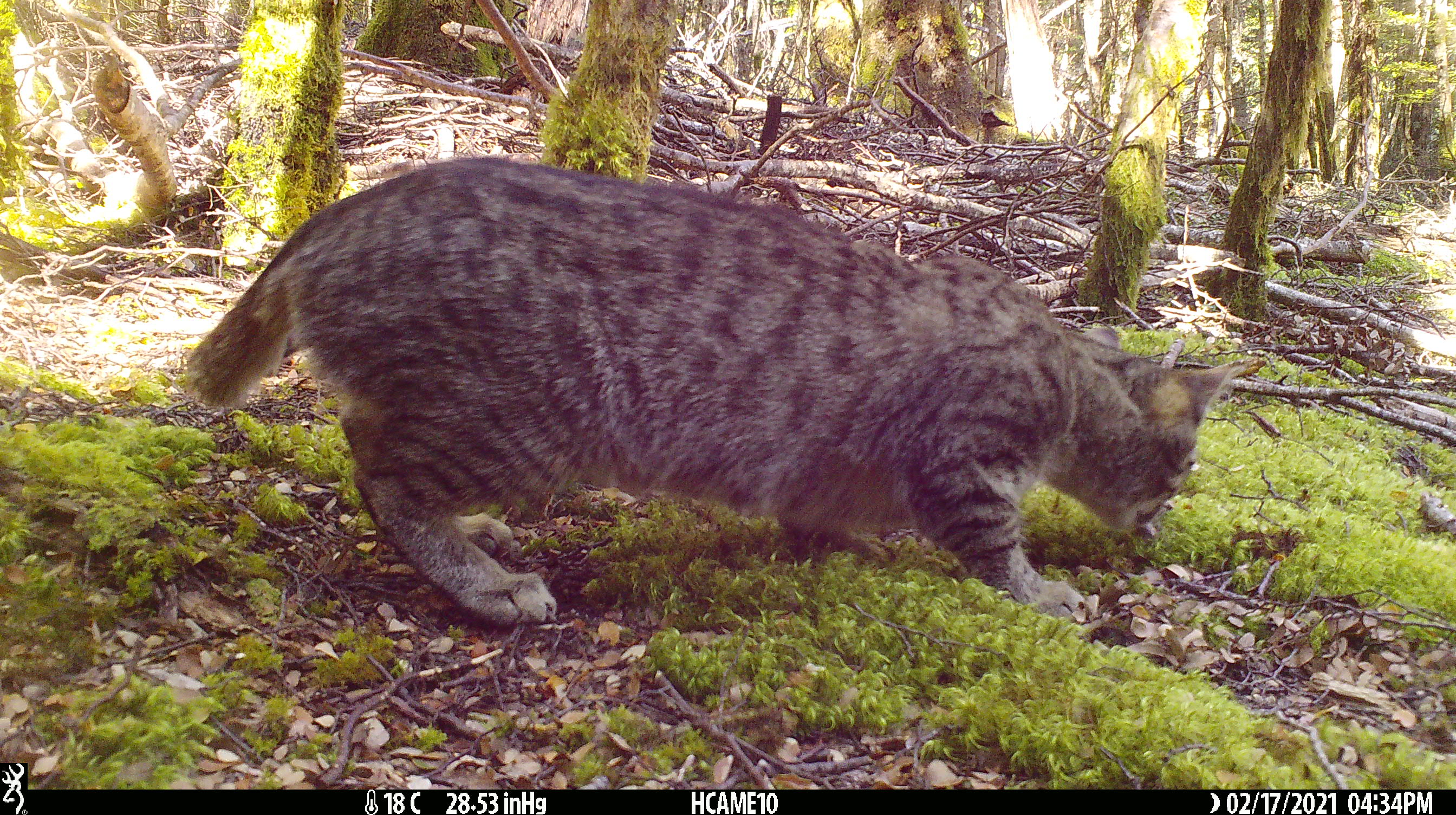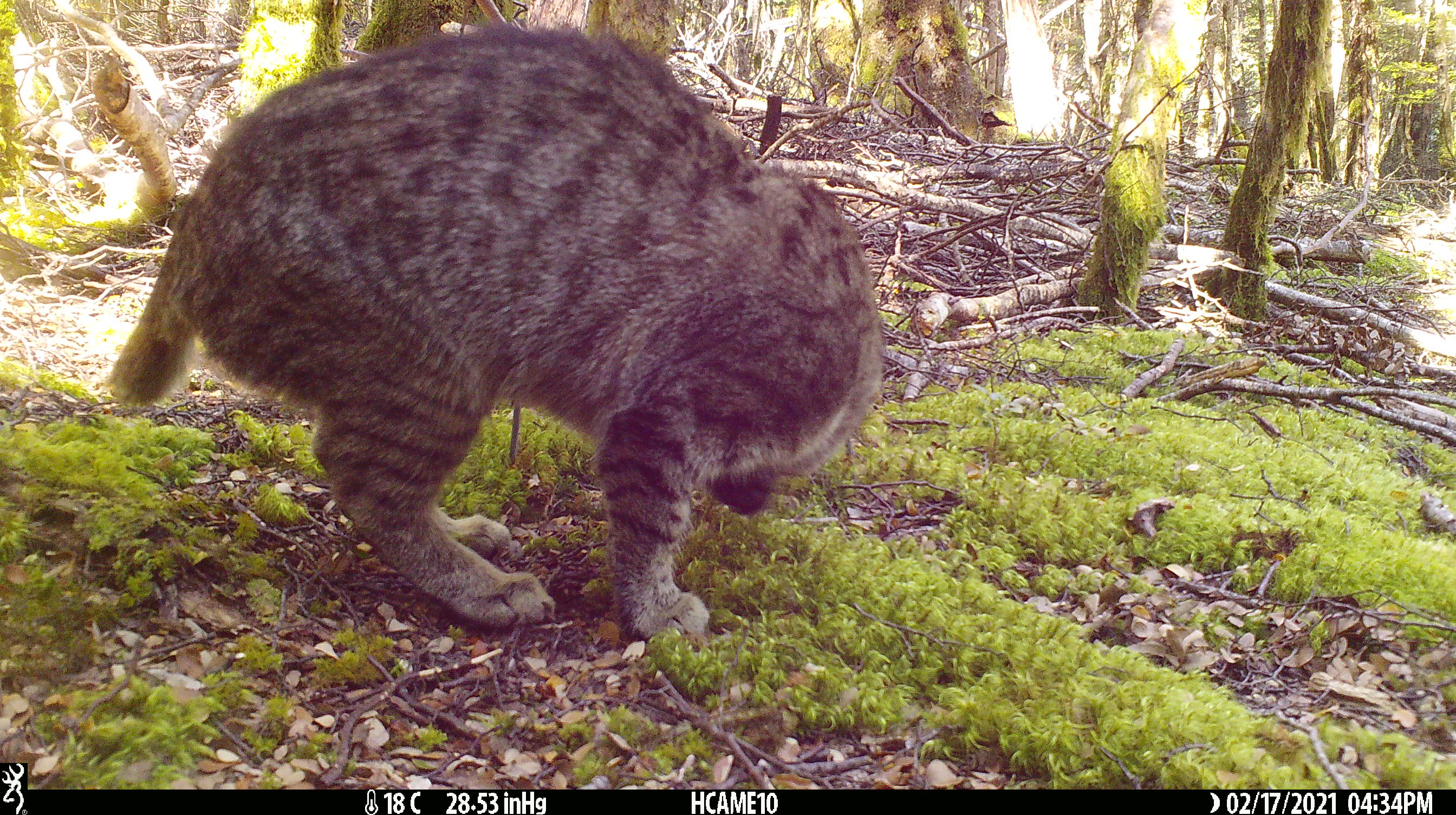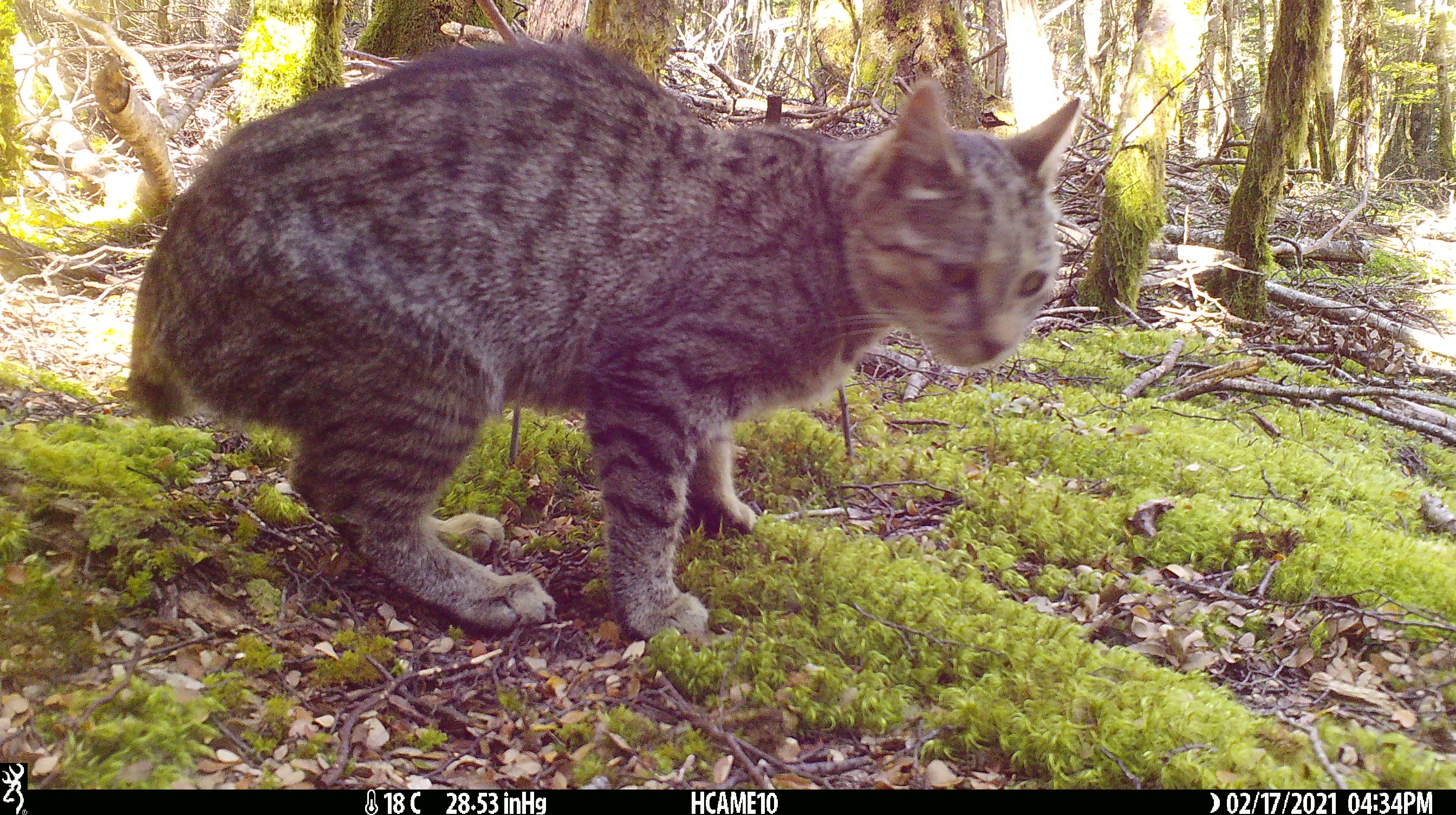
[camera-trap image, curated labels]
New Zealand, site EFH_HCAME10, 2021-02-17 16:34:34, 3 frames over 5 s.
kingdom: Animalia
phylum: Chordata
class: Mammalia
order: Carnivora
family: Felidae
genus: Felis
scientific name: Felis catus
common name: domestic cat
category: cat